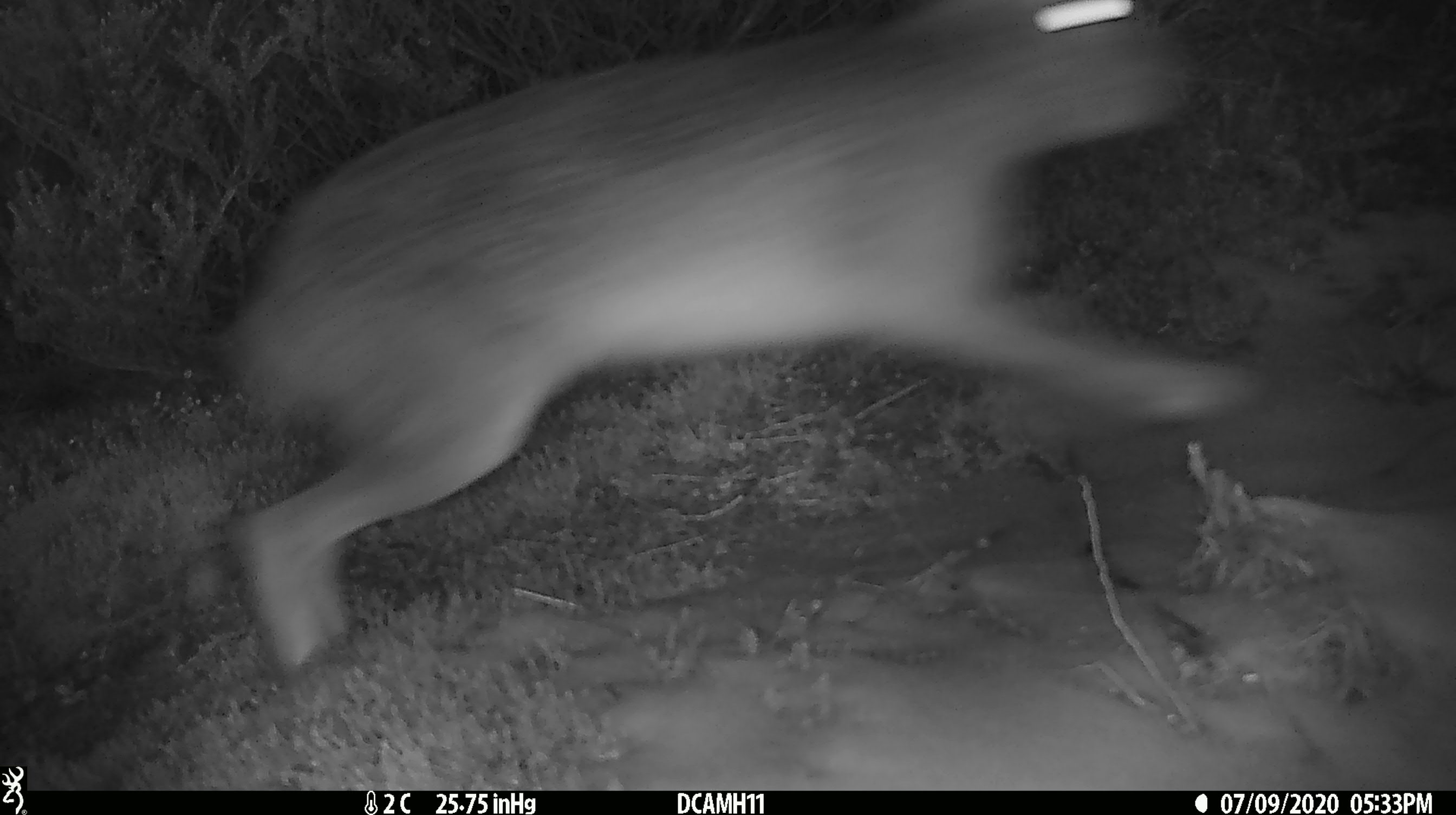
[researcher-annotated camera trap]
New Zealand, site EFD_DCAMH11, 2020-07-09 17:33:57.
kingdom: Animalia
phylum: Chordata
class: Mammalia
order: Lagomorpha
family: Leporidae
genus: Lepus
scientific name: Lepus europaeus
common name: brown hare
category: hare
Hare (brown hare) (Lepus europaeus).